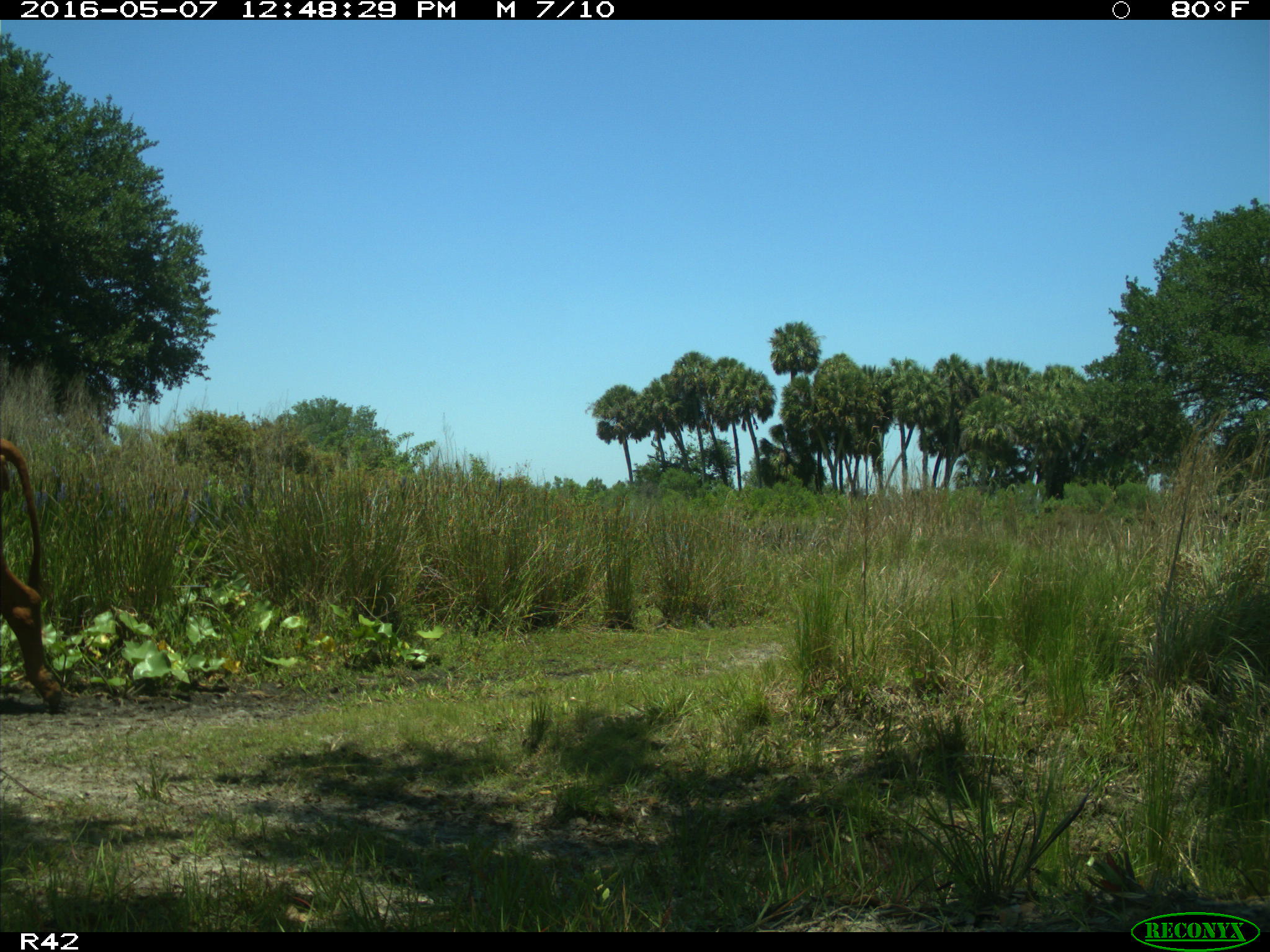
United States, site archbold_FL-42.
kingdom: Animalia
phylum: Chordata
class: Mammalia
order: Artiodactyla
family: Bovidae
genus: Bos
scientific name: Bos taurus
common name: domestic cow